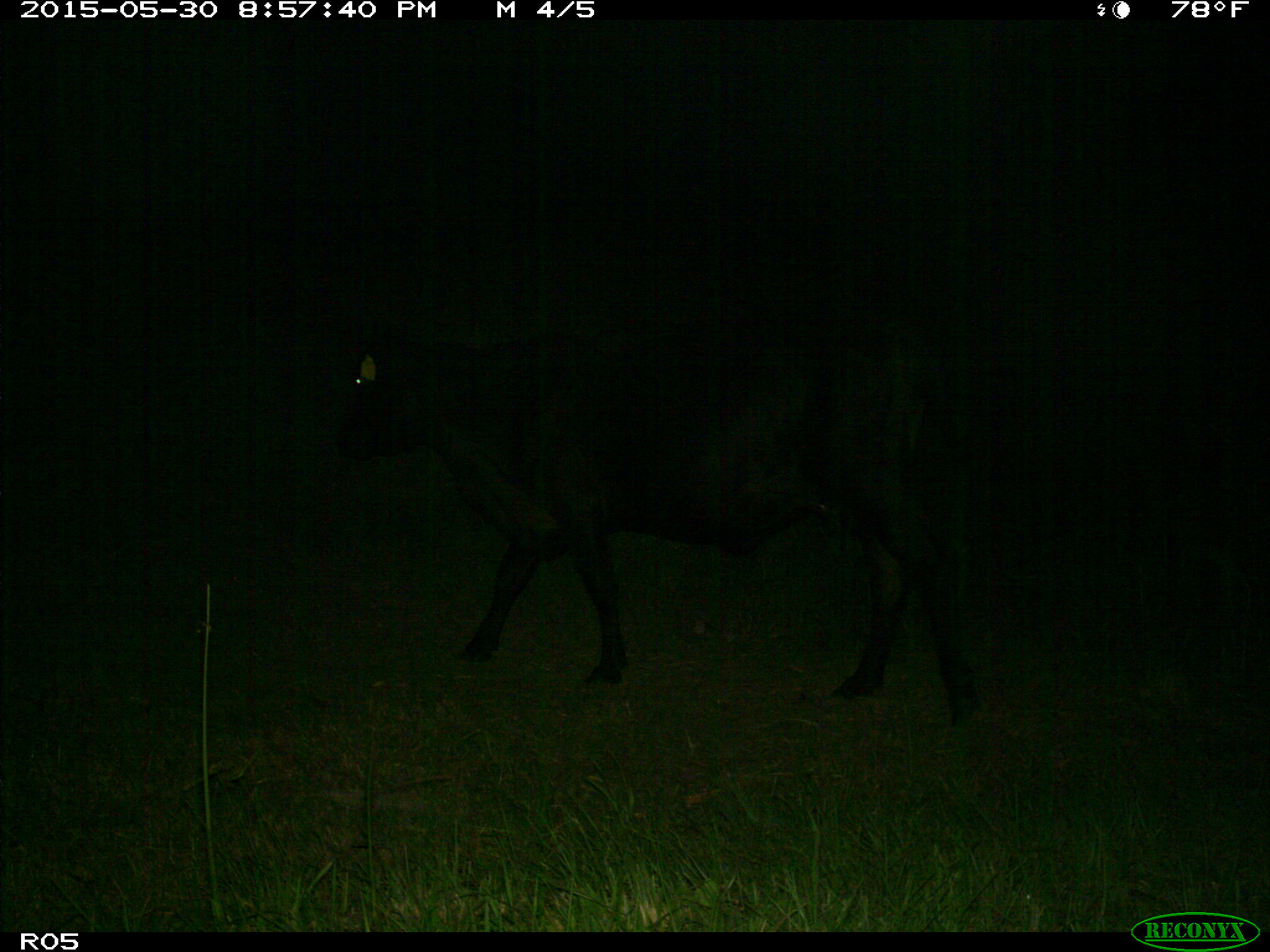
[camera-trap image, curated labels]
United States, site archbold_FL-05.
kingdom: Animalia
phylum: Chordata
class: Mammalia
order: Artiodactyla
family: Bovidae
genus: Bos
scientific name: Bos taurus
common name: domestic cow